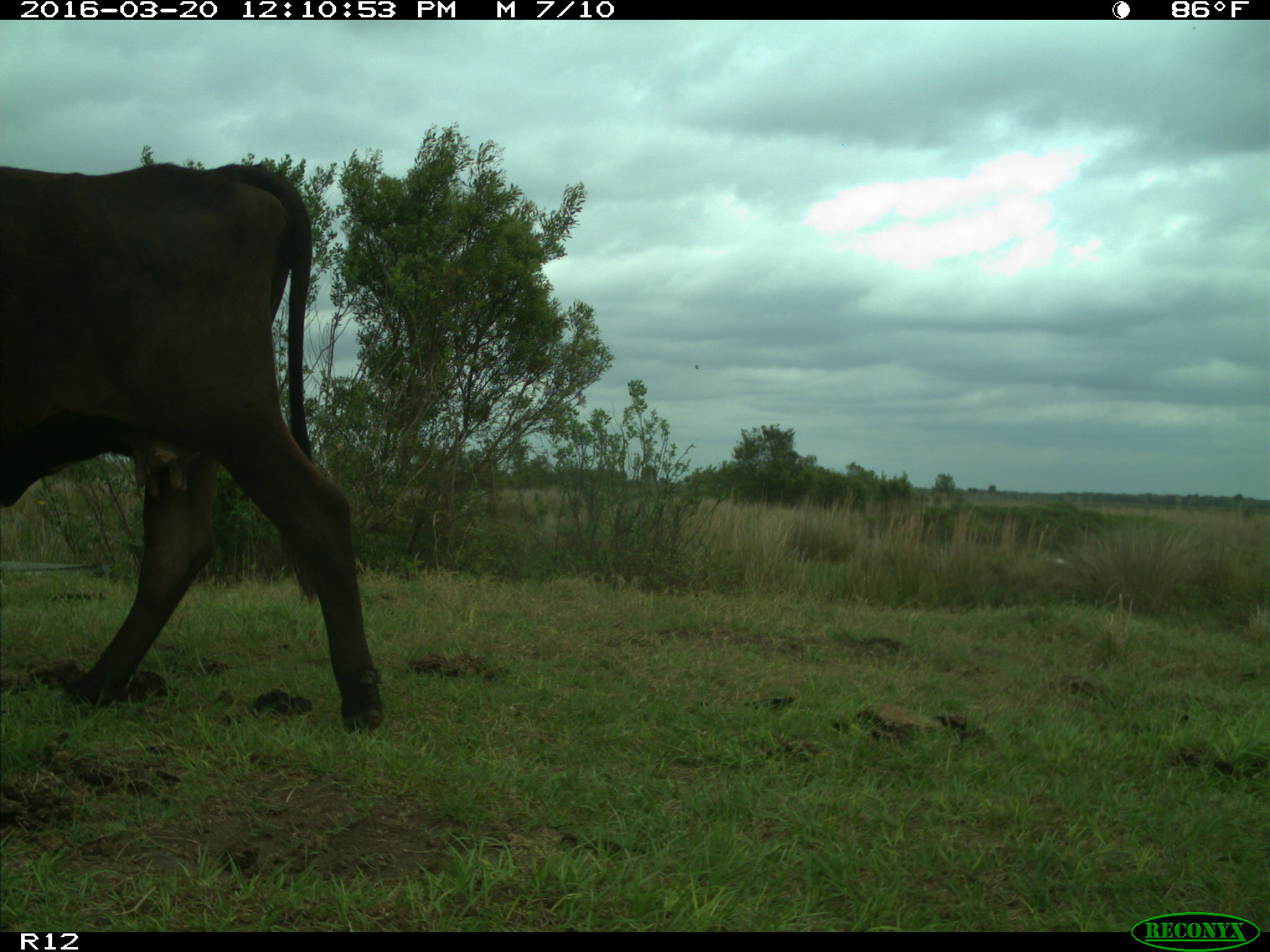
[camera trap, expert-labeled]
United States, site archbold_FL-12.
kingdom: Animalia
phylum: Chordata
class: Mammalia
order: Artiodactyla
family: Bovidae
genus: Bos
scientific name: Bos taurus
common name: domestic cow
Bos taurus (domestic cow).